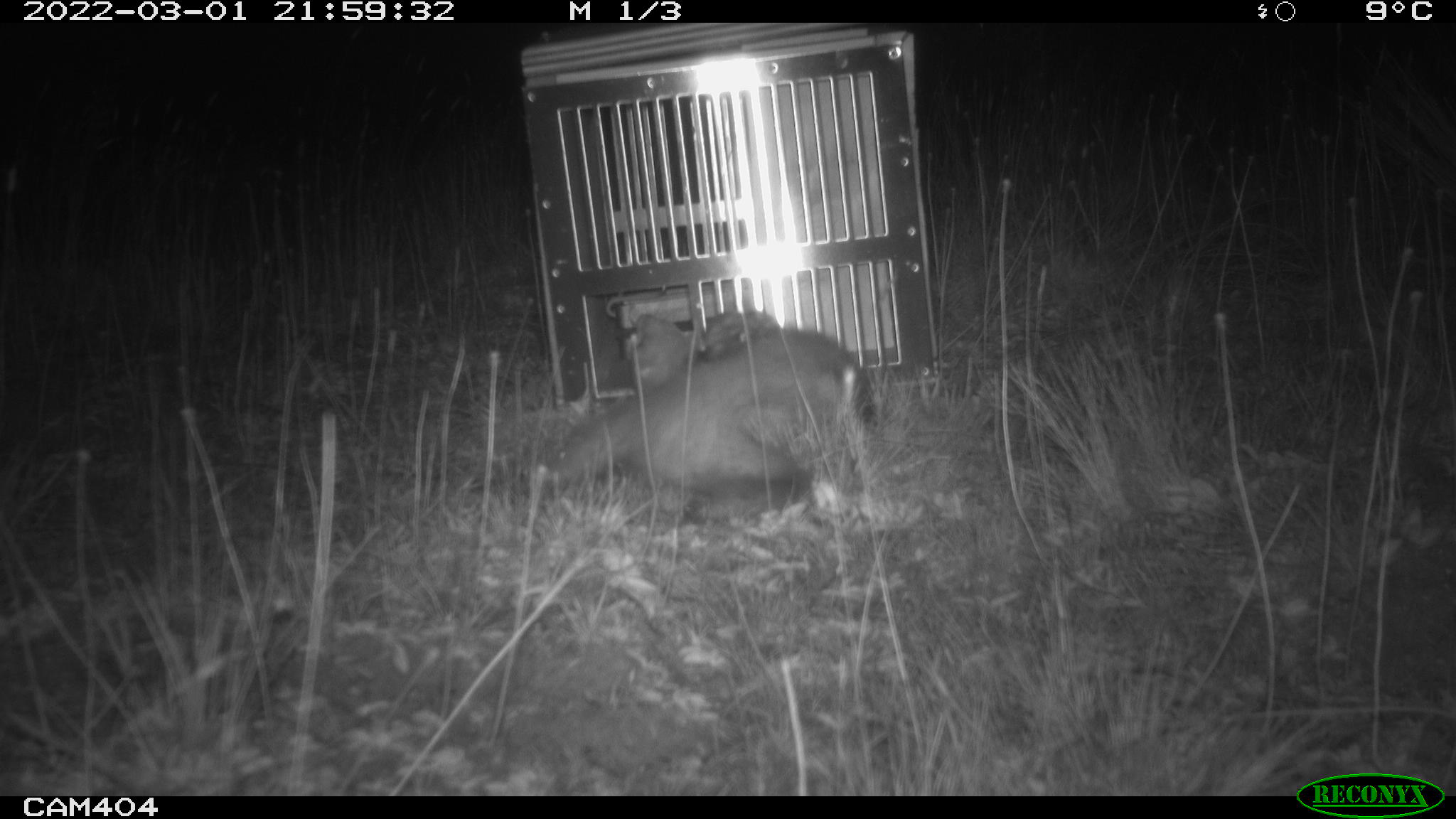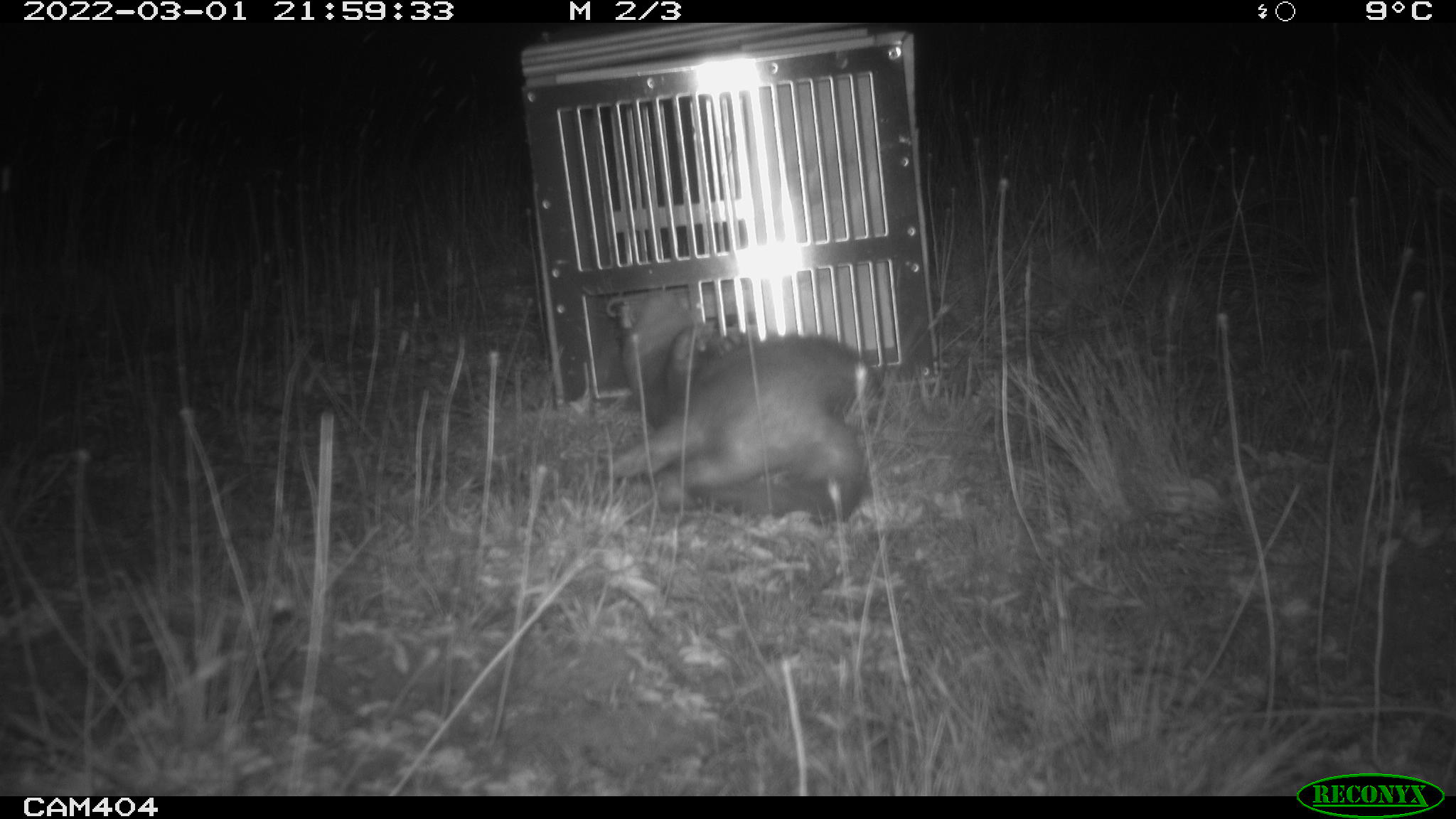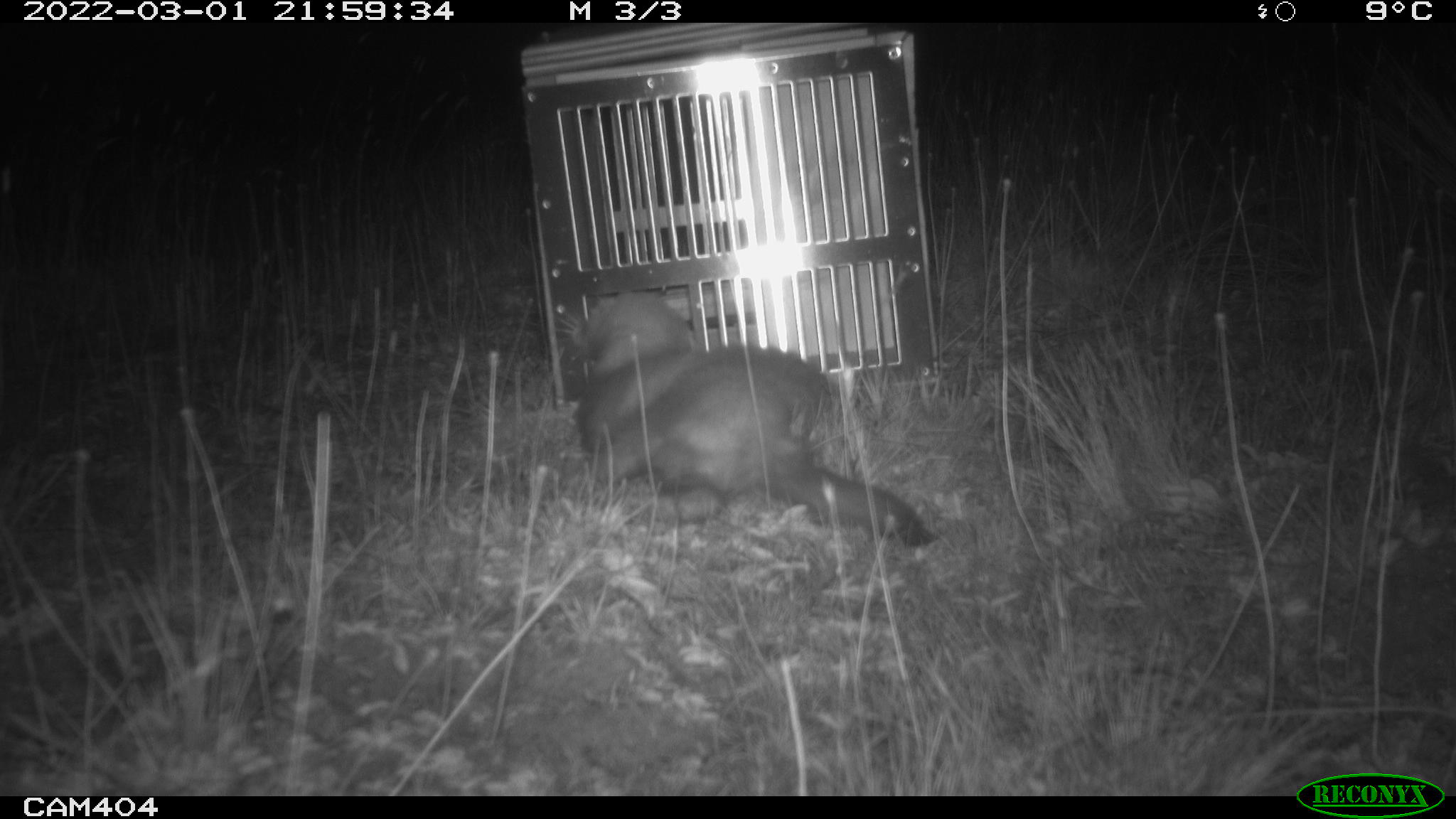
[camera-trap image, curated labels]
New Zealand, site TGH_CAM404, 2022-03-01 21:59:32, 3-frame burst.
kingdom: Animalia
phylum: Chordata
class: Mammalia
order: Carnivora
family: Mustelidae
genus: Mustela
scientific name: Mustela furo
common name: ferret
Ferret (Mustela furo).